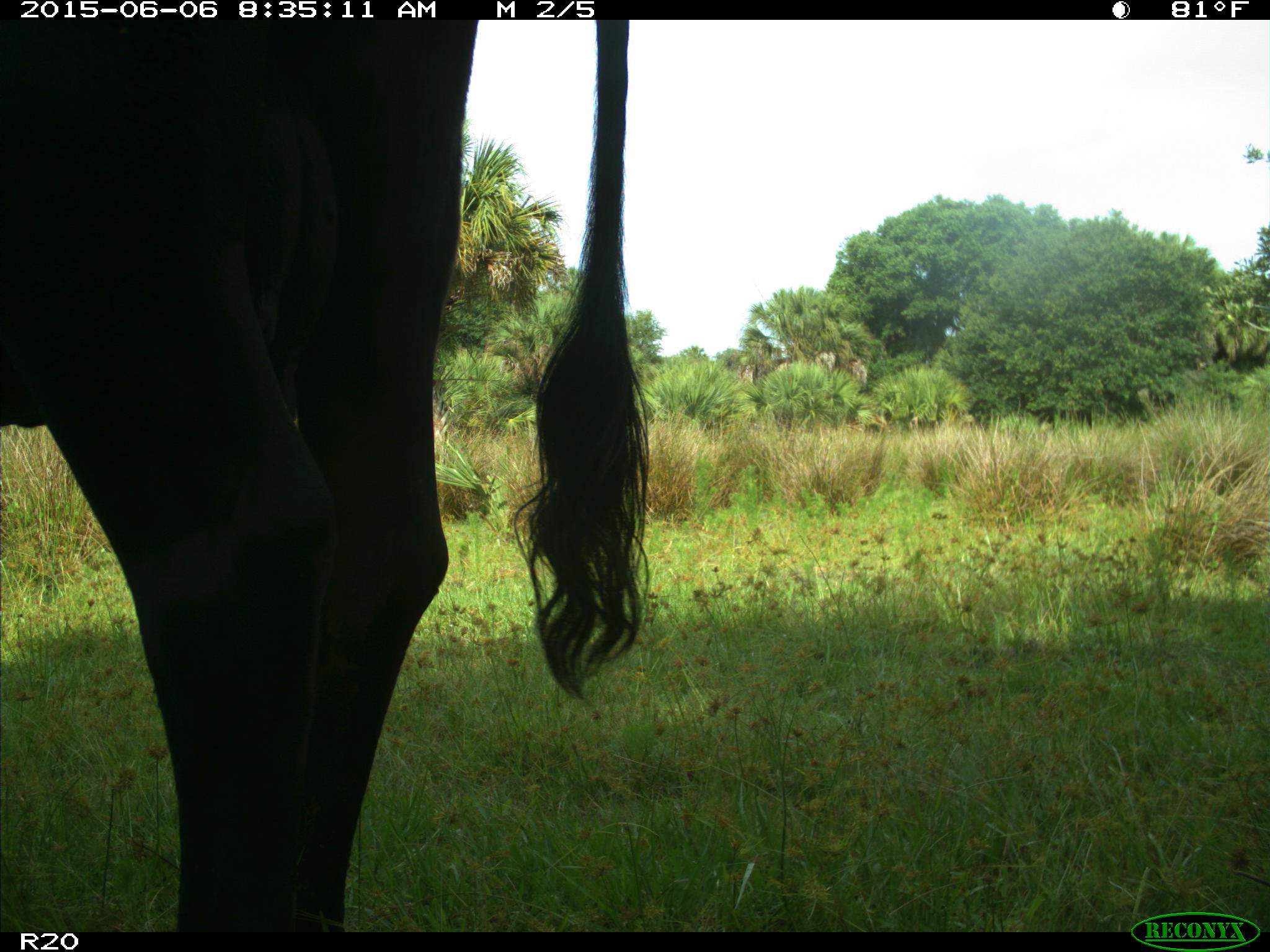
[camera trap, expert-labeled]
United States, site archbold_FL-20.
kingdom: Animalia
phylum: Chordata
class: Mammalia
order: Artiodactyla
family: Bovidae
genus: Bos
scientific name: Bos taurus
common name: domestic cow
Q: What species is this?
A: Bos taurus (domestic cow).